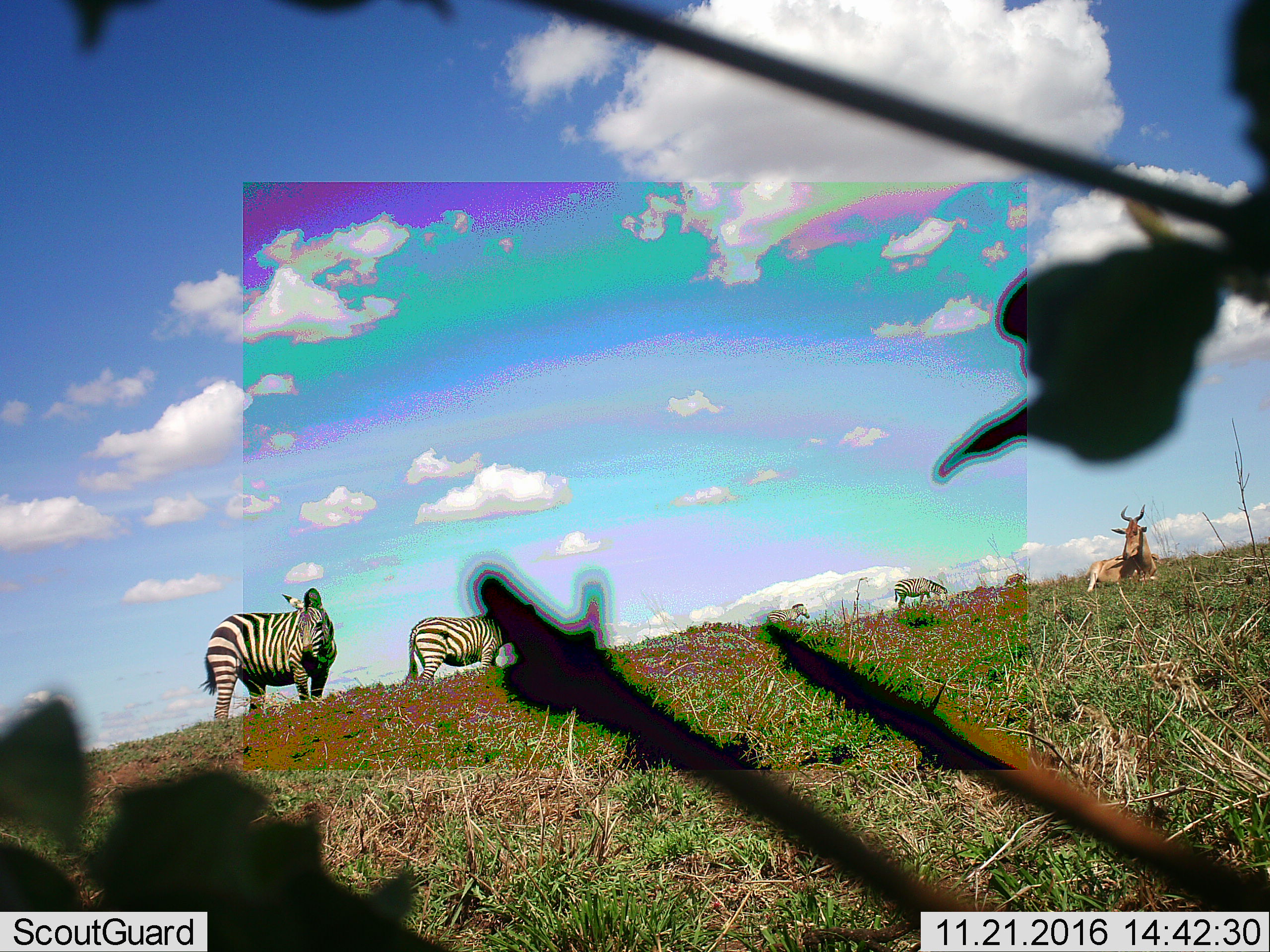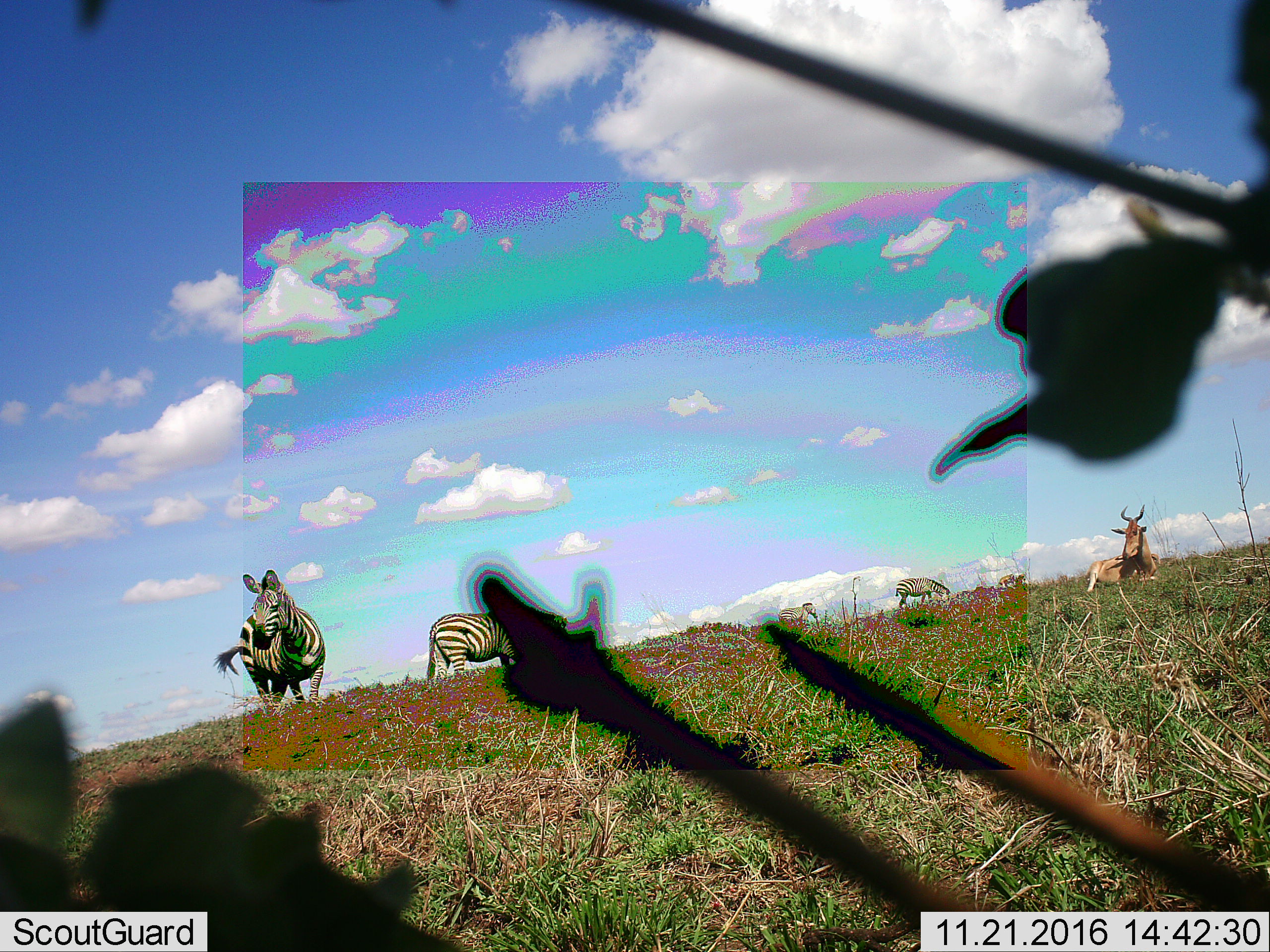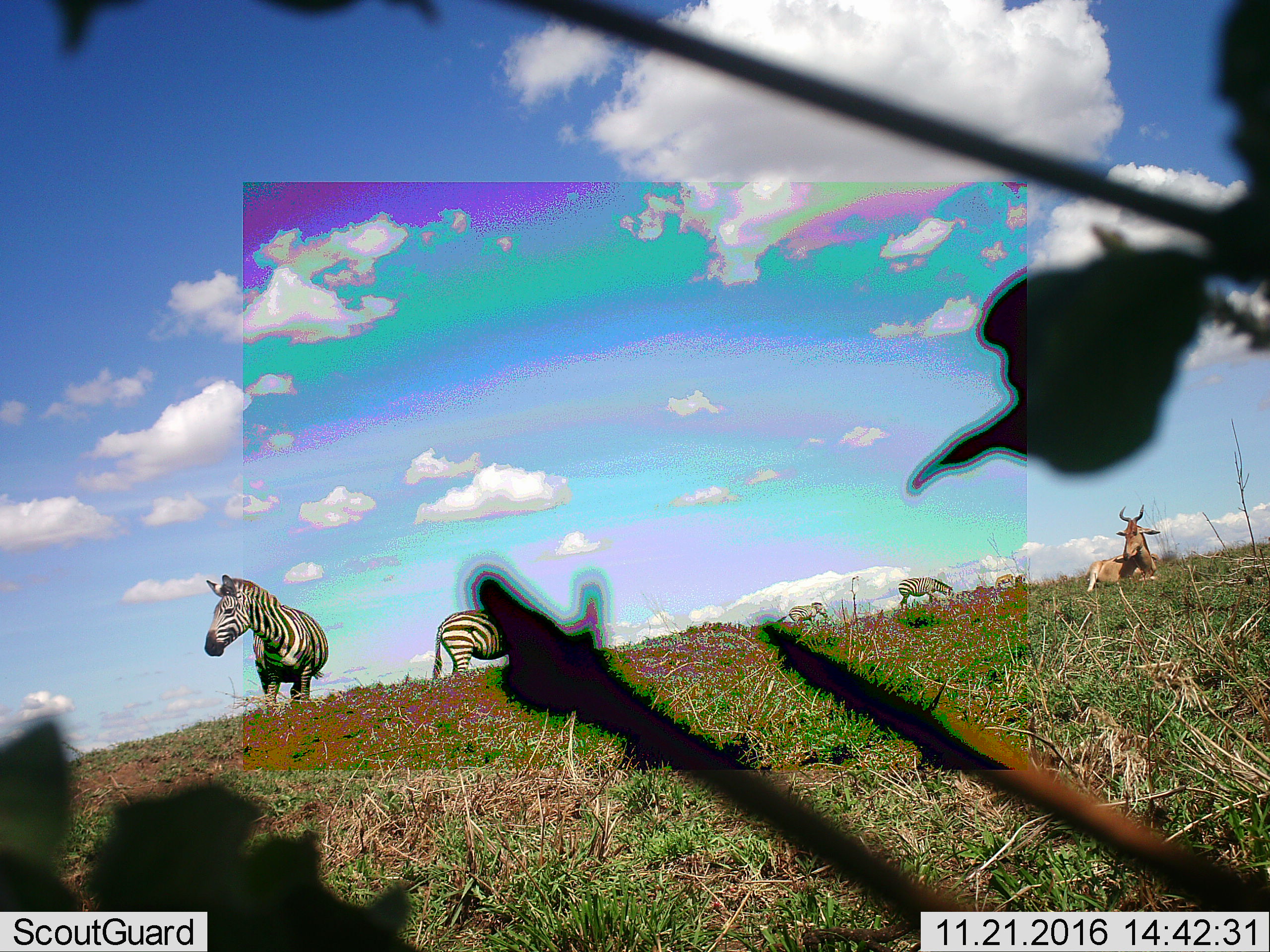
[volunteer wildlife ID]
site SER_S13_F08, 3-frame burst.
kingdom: Animalia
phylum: Chordata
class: Mammalia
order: Artiodactyla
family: Bovidae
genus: Alcelaphus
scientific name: Alcelaphus buselaphus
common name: hartebeest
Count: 2.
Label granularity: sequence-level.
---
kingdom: Animalia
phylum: Chordata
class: Mammalia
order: Perissodactyla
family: Equidae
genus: Equus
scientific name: Equus quagga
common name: plains zebra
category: zebraplains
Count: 4.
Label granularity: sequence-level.